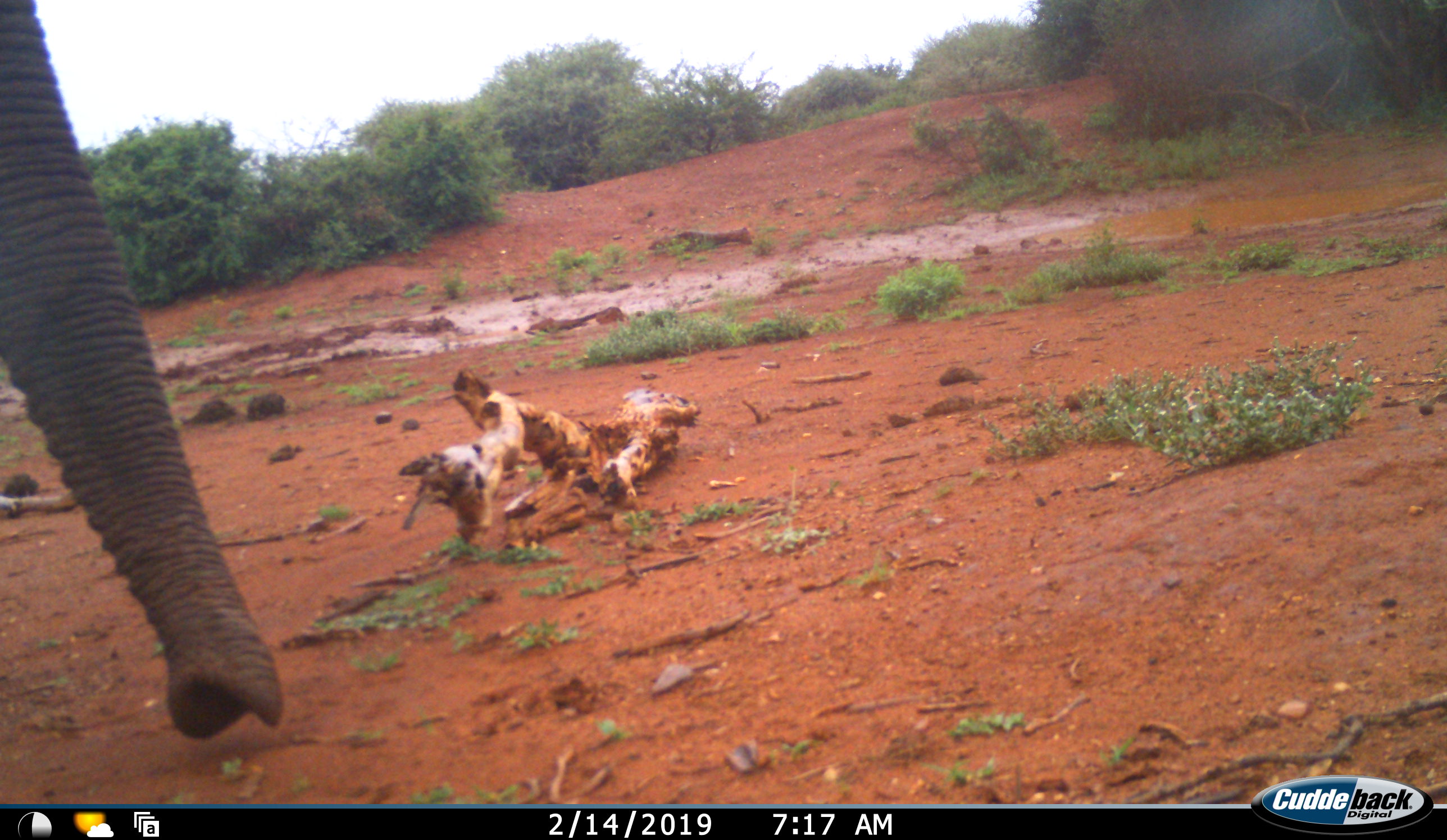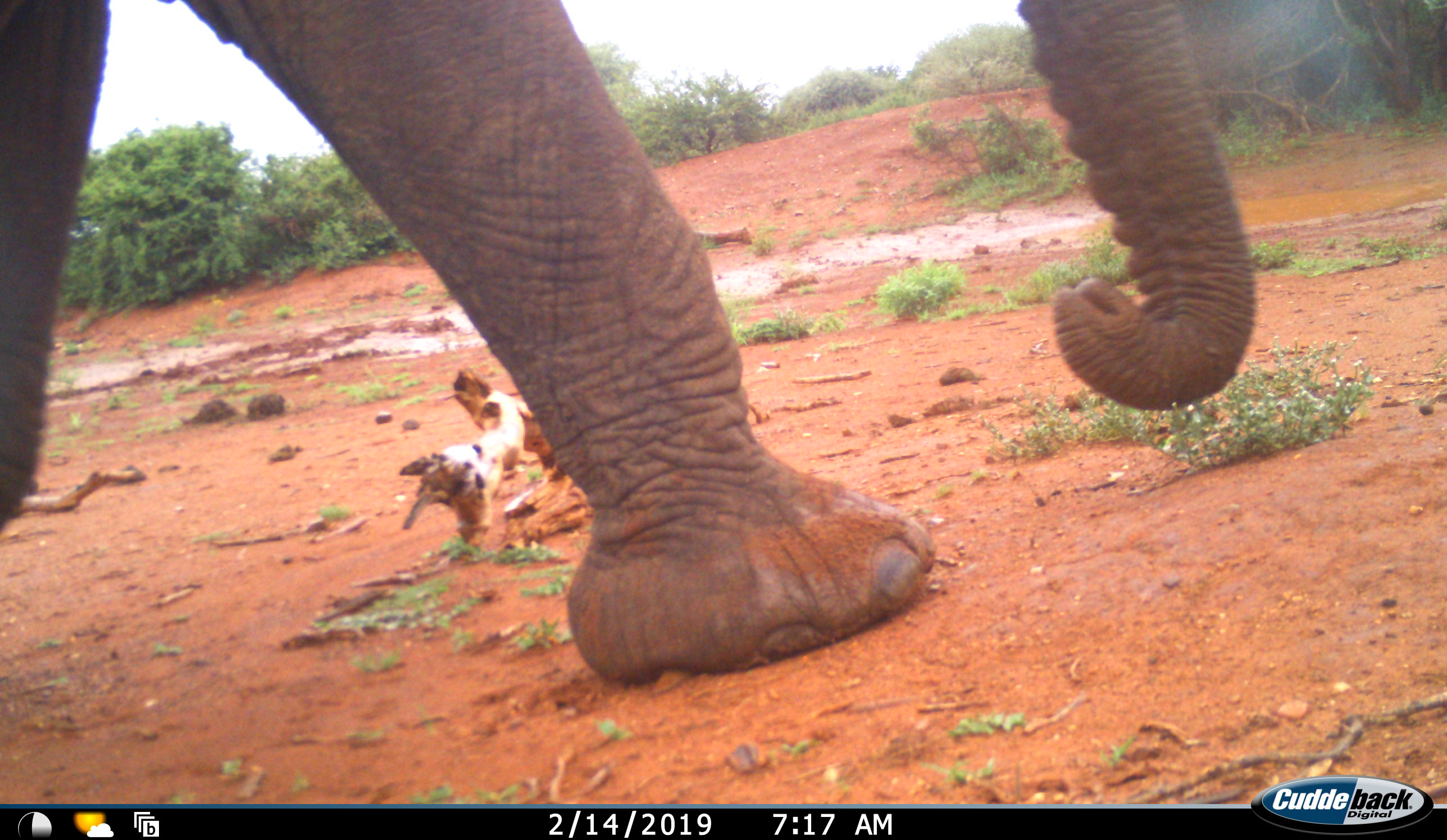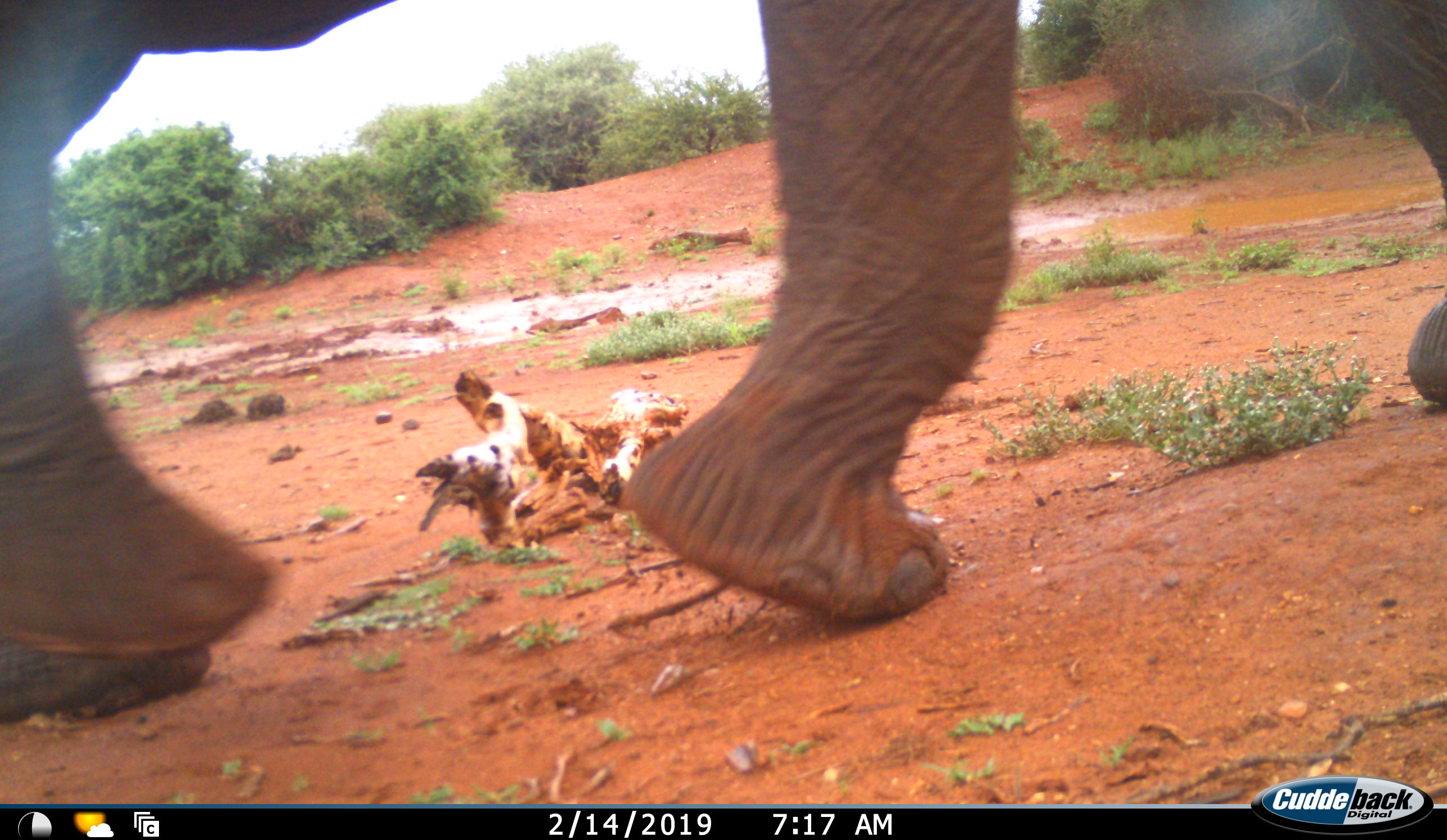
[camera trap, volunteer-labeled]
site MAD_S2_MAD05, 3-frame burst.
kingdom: Animalia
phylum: Chordata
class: Mammalia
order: Proboscidea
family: Elephantidae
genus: Loxodonta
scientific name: Loxodonta africana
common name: african bush elephant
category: elephant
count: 1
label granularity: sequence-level